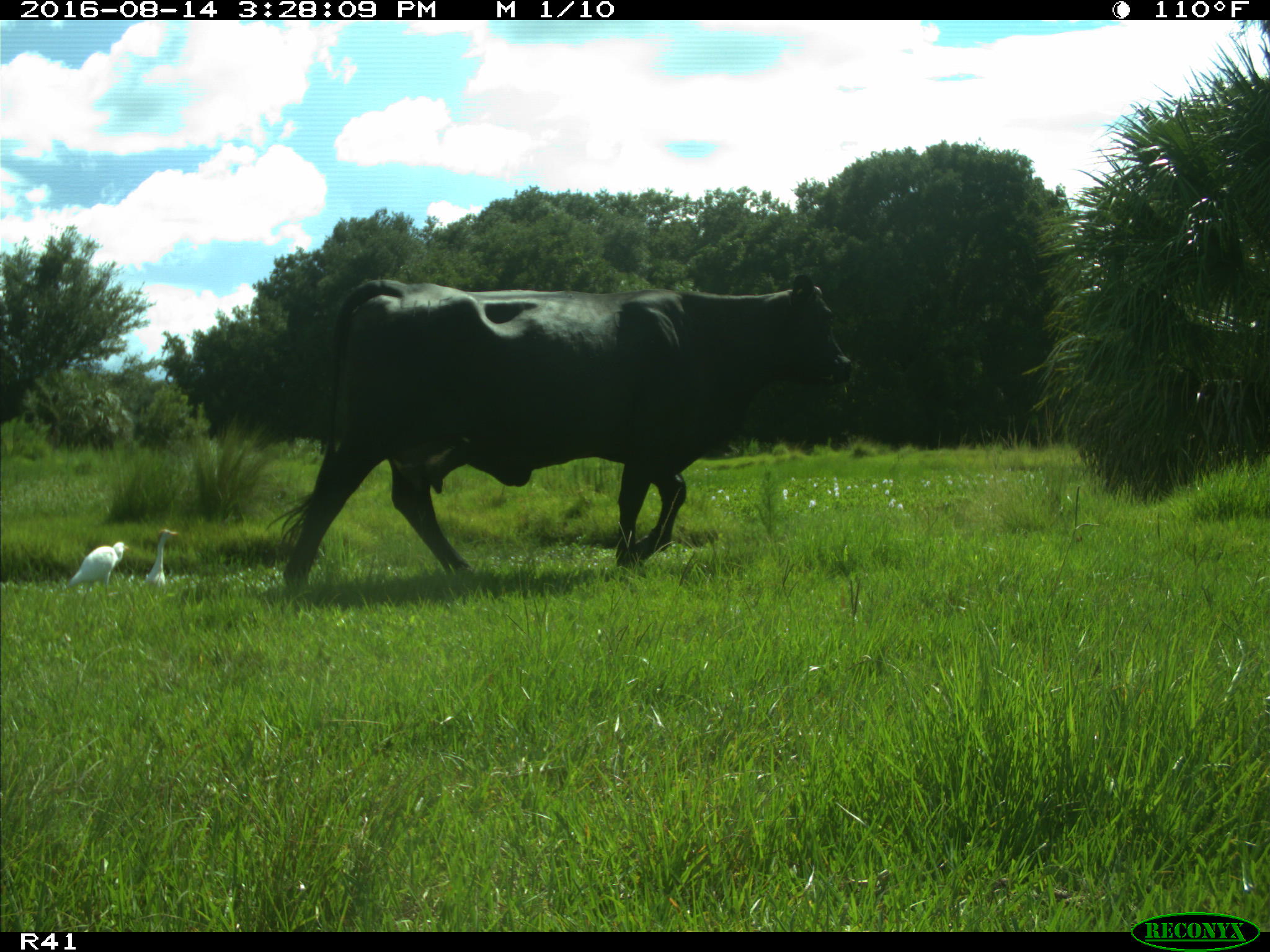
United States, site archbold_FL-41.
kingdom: Animalia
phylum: Chordata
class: Mammalia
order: Artiodactyla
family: Bovidae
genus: Bos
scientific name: Bos taurus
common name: domestic cow